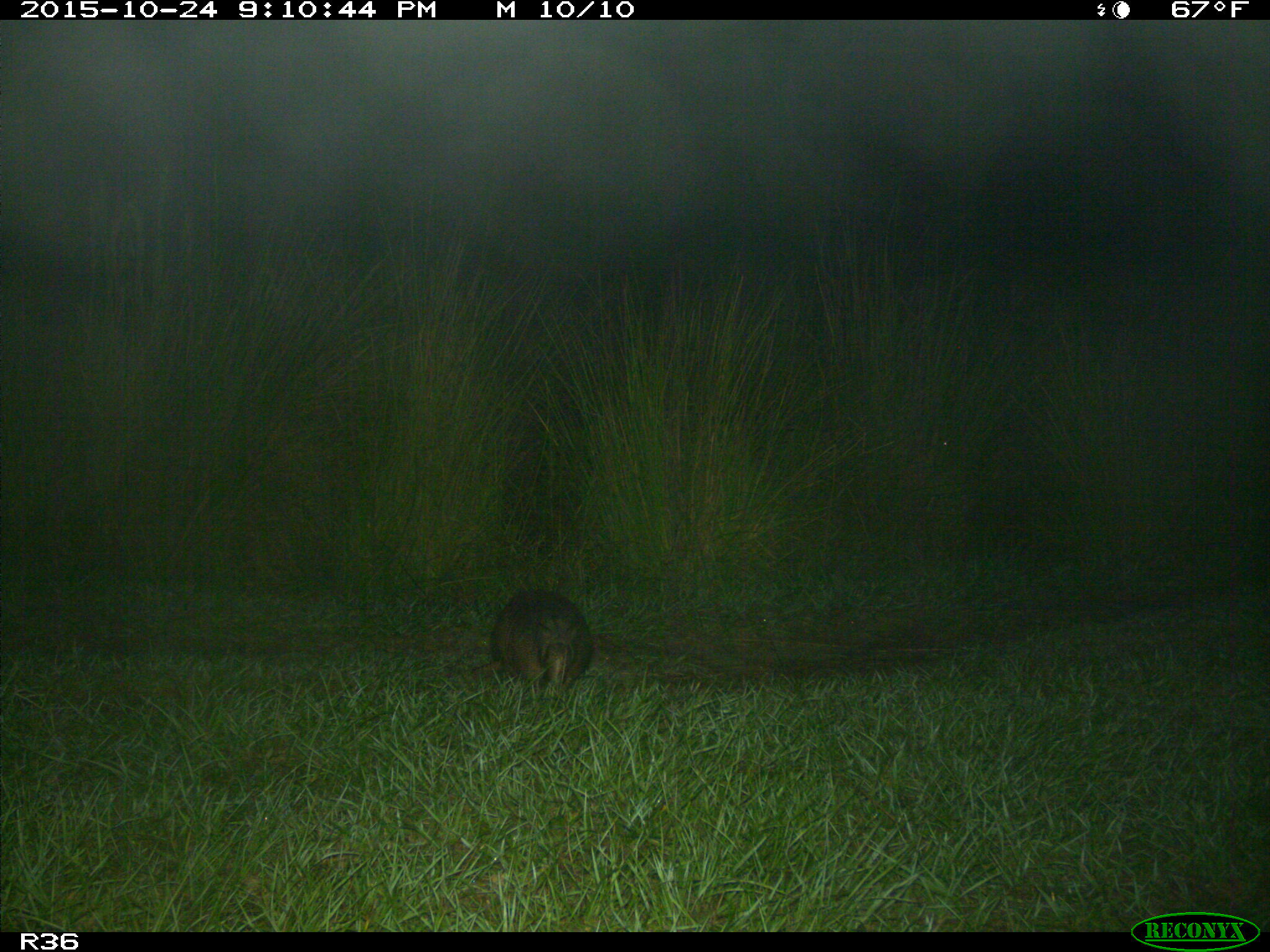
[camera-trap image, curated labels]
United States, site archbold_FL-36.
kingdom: Animalia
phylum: Chordata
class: Mammalia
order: Cingulata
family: Dasypodidae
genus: Dasypus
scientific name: Dasypus novemcinctus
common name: nine-banded armadillo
Dasypus novemcinctus (nine-banded armadillo).